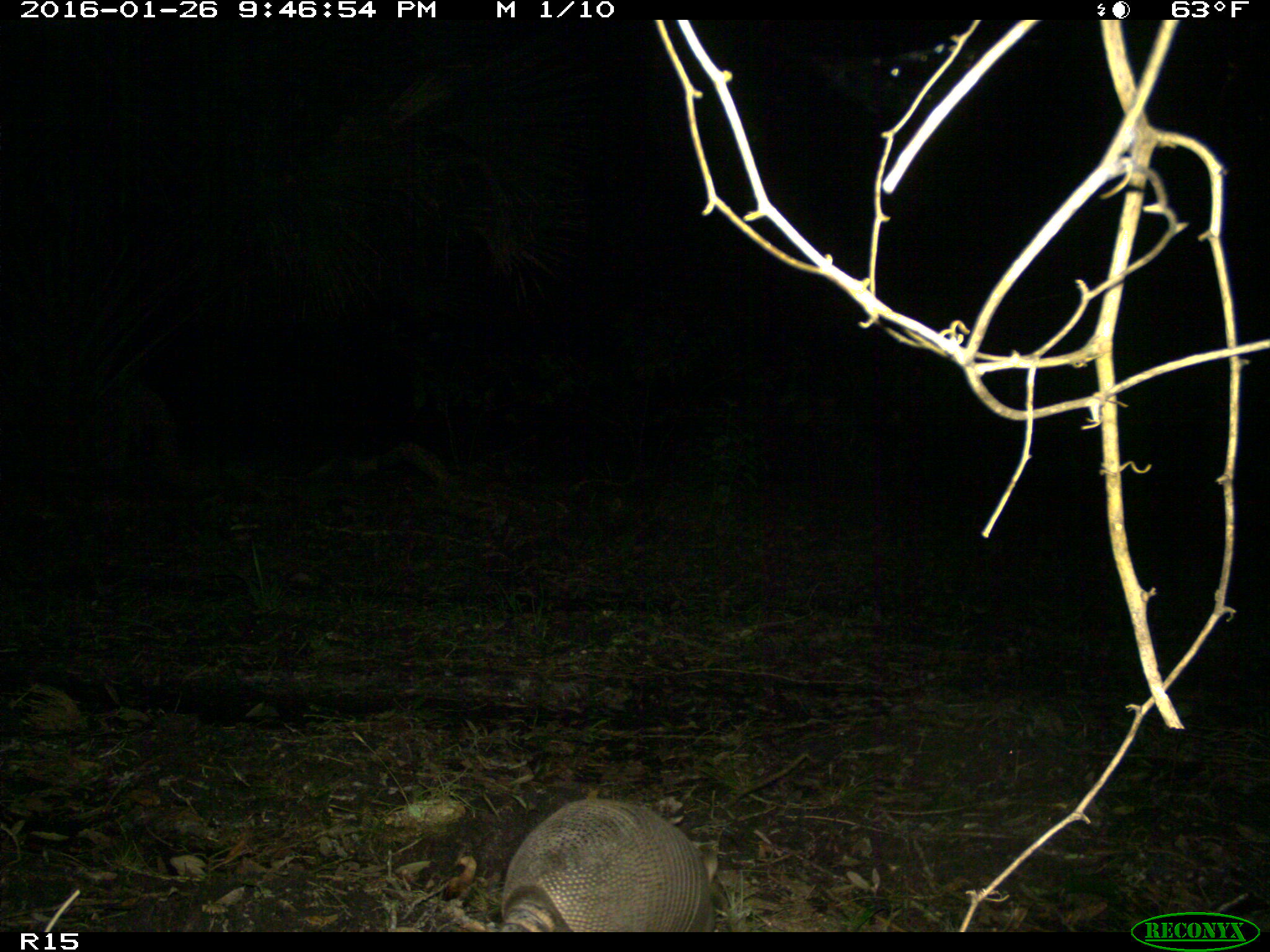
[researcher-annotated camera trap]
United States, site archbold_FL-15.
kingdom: Animalia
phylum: Chordata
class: Mammalia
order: Cingulata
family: Dasypodidae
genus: Dasypus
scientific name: Dasypus novemcinctus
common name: nine-banded armadillo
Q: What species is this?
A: Dasypus novemcinctus (nine-banded armadillo).